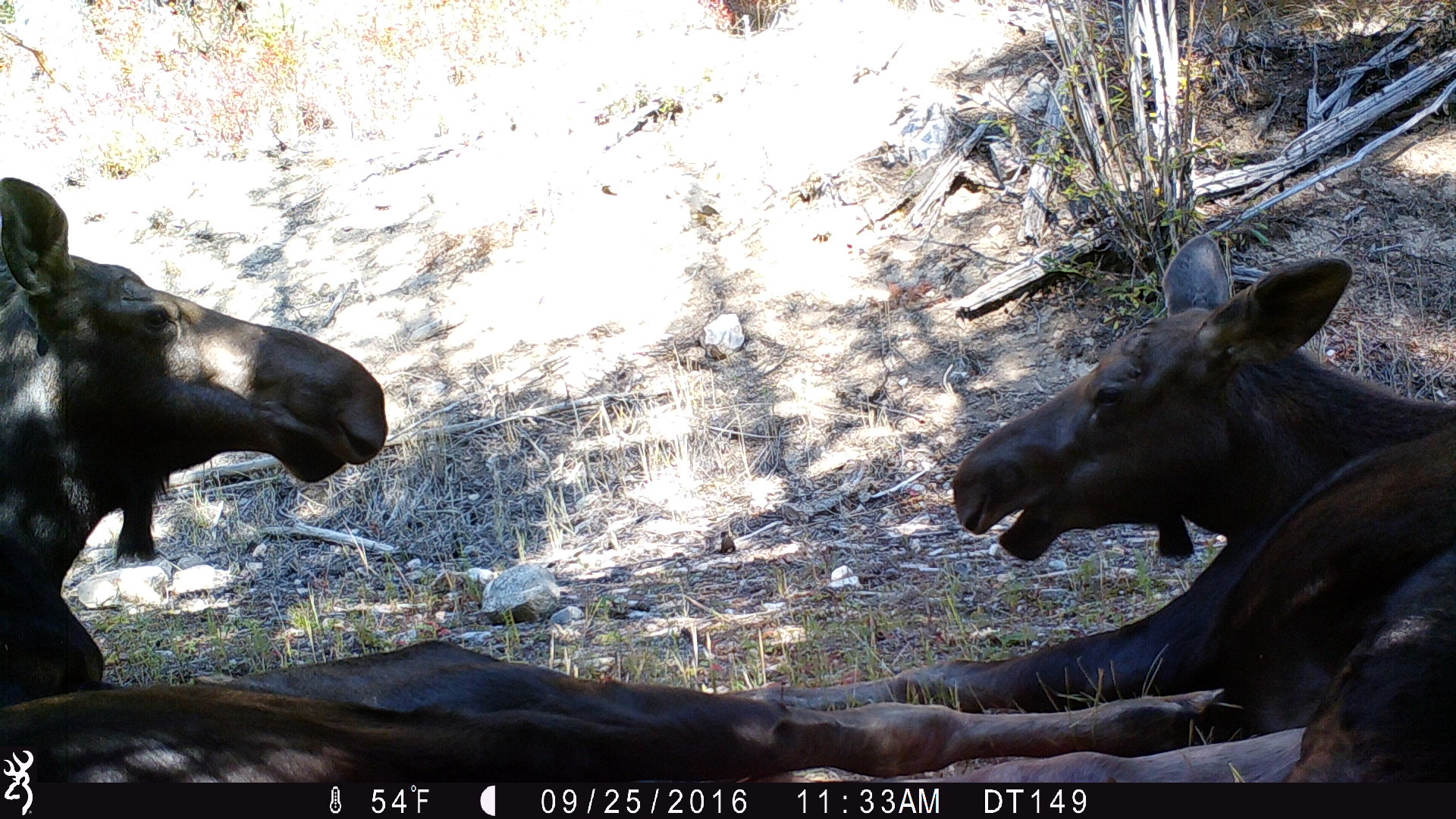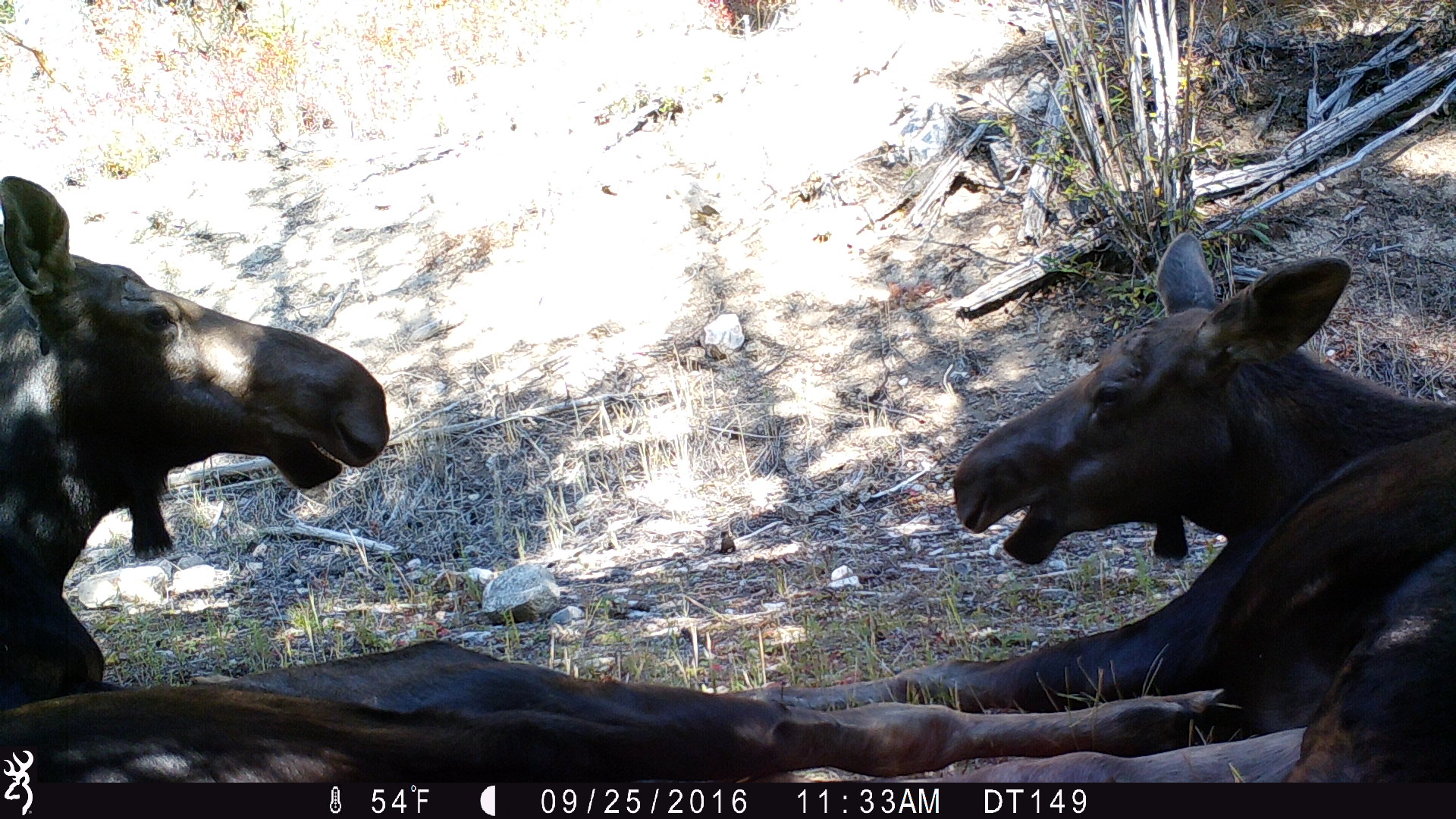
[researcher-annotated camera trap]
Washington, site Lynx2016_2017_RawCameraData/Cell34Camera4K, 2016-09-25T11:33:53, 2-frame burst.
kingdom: Animalia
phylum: Chordata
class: Mammalia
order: Artiodactyla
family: Cervidae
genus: Alces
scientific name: Alces alces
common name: moose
Alces alces (moose). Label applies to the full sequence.